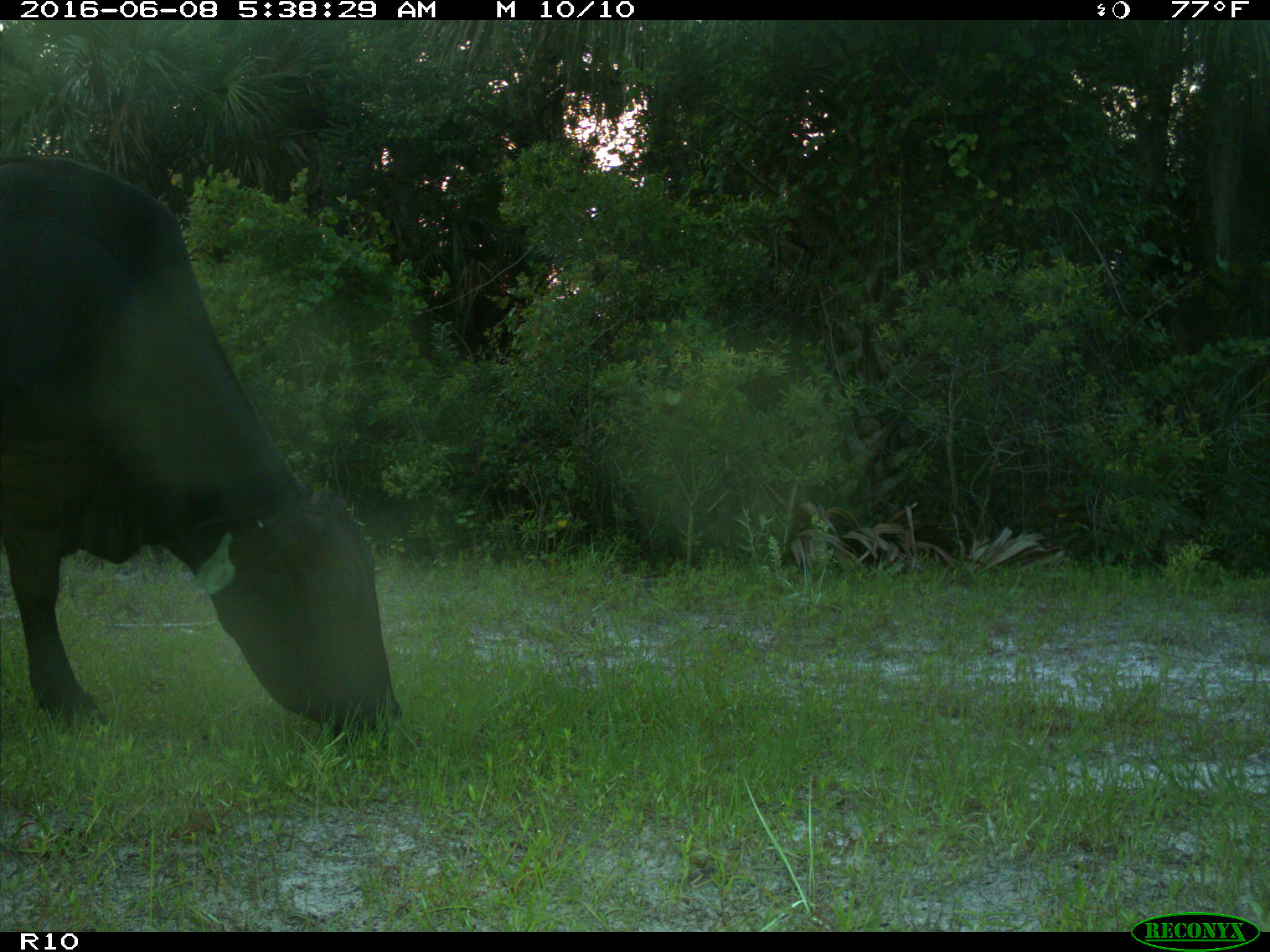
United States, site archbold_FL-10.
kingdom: Animalia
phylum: Chordata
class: Mammalia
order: Artiodactyla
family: Bovidae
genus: Bos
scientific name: Bos taurus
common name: domestic cow